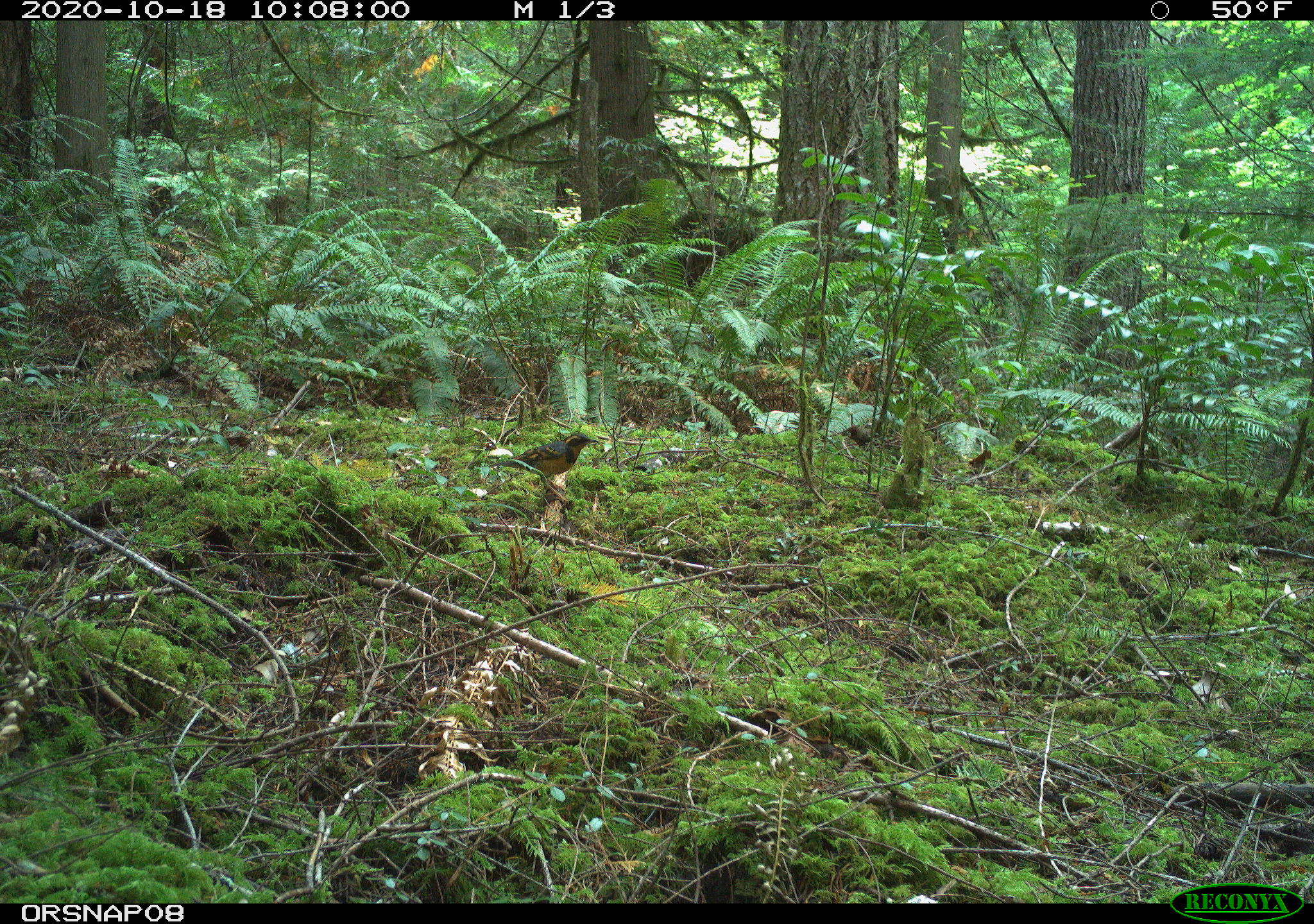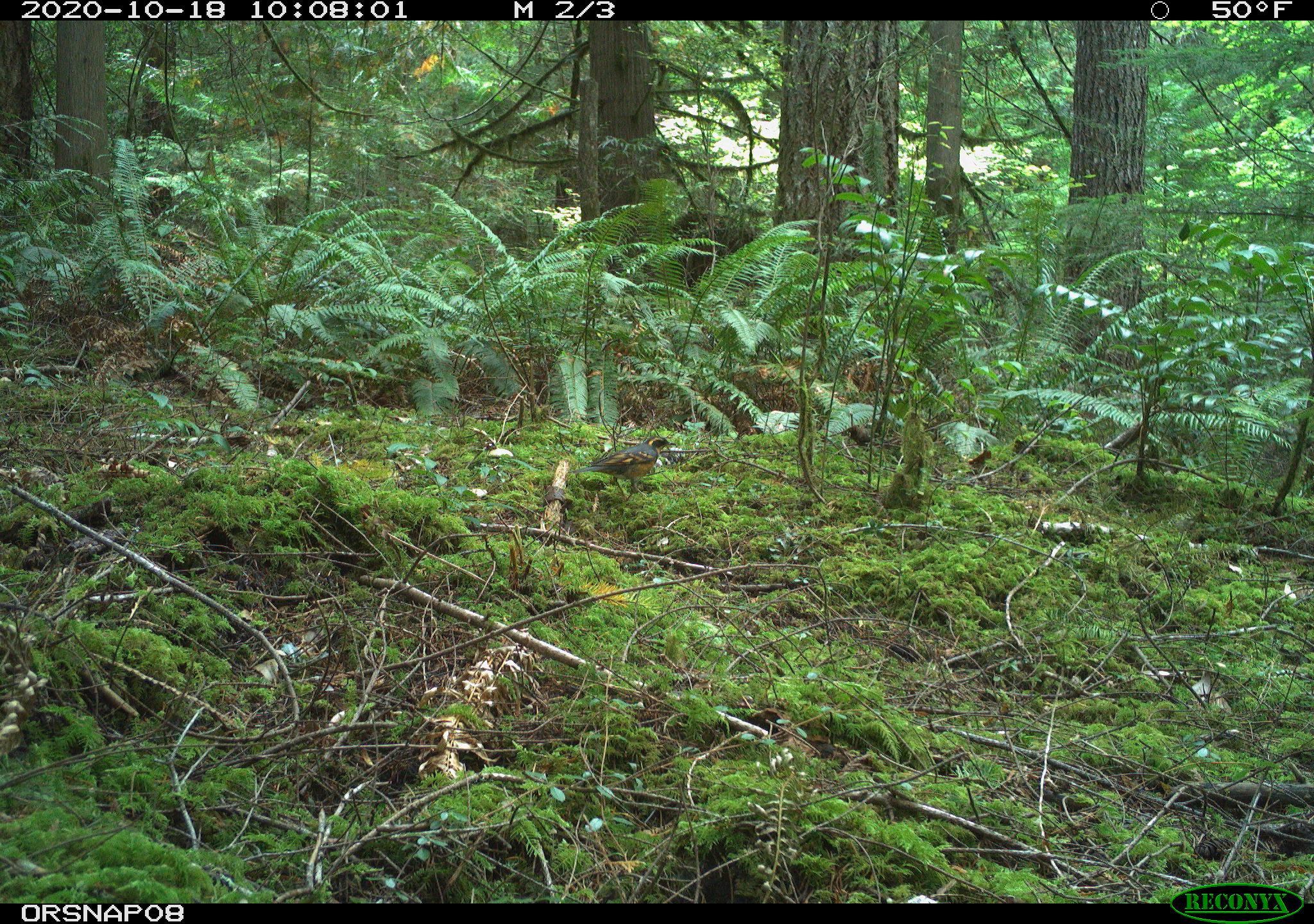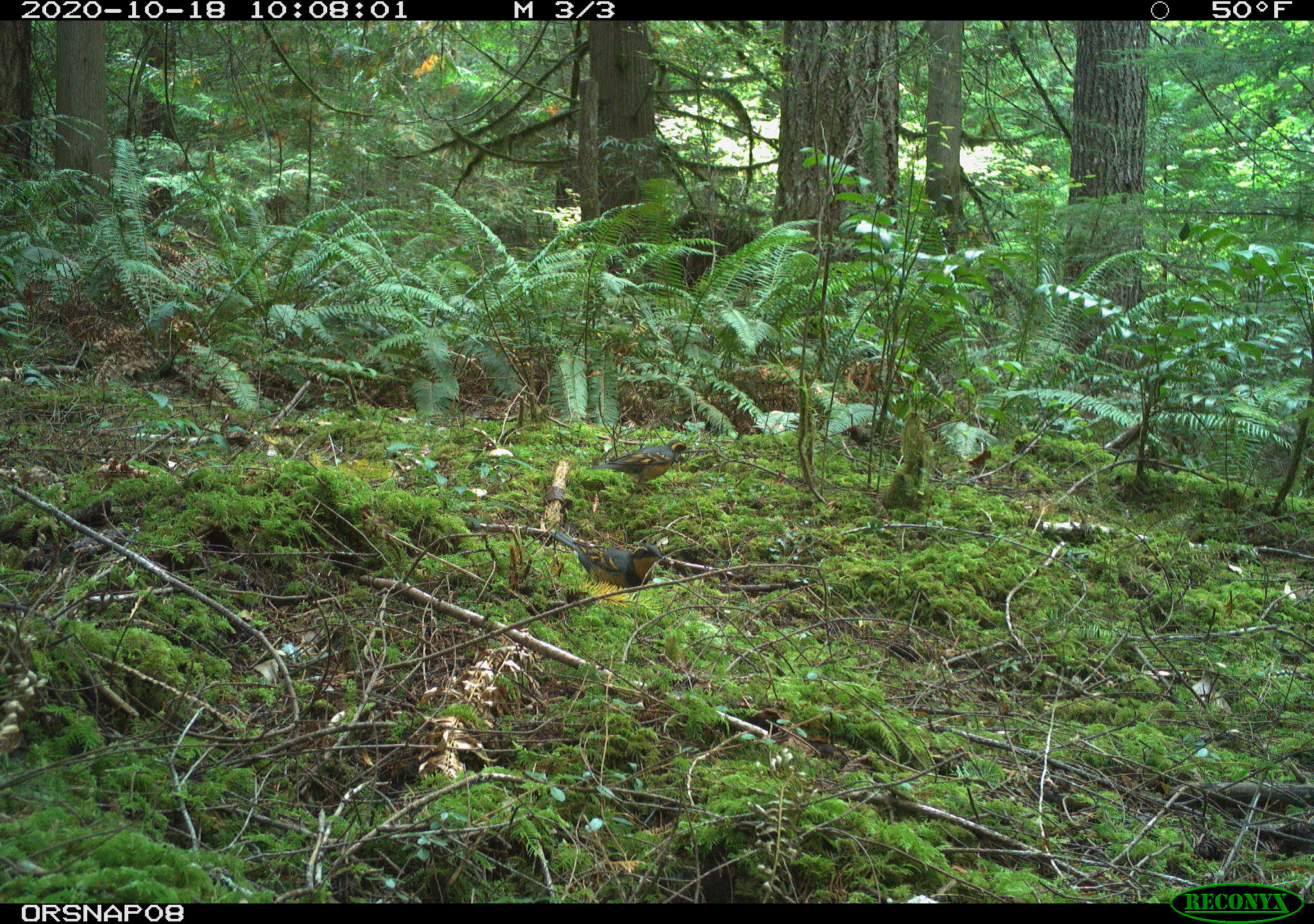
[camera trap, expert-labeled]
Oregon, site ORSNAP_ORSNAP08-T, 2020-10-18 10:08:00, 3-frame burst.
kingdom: Animalia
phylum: Chordata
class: Aves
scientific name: Aves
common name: bird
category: other bird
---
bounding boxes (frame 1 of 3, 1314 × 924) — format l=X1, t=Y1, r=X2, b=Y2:
other bird: l=494, t=416, r=616, b=495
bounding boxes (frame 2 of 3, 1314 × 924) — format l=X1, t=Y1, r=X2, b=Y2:
other bird: l=569, t=424, r=686, b=501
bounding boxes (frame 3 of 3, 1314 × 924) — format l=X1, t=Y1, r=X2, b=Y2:
other bird: l=548, t=522, r=673, b=600; l=595, t=424, r=703, b=498